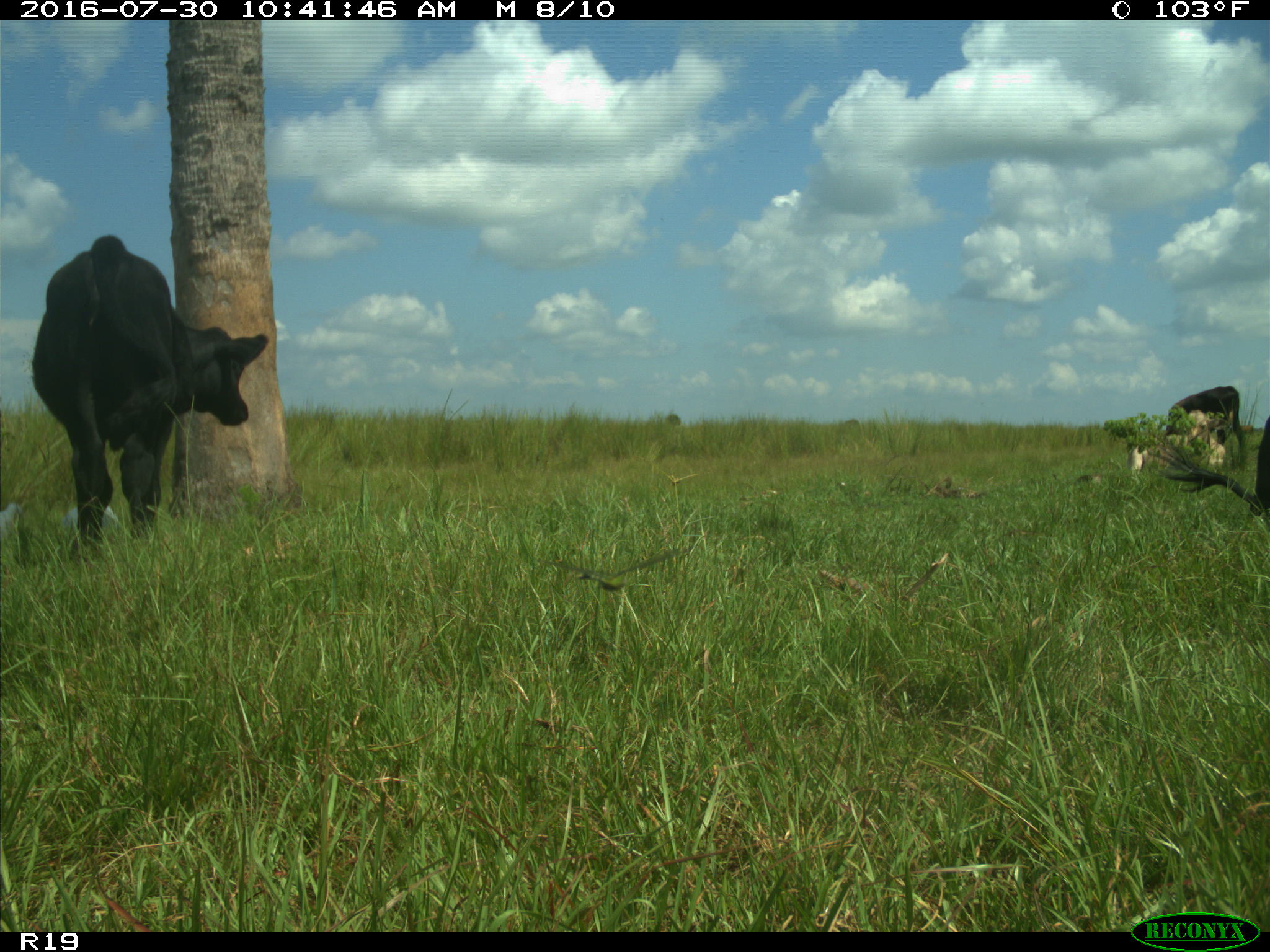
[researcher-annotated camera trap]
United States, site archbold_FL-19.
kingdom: Animalia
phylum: Chordata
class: Mammalia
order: Artiodactyla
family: Bovidae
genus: Bos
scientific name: Bos taurus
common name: domestic cow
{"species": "Bos taurus (domestic cow)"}